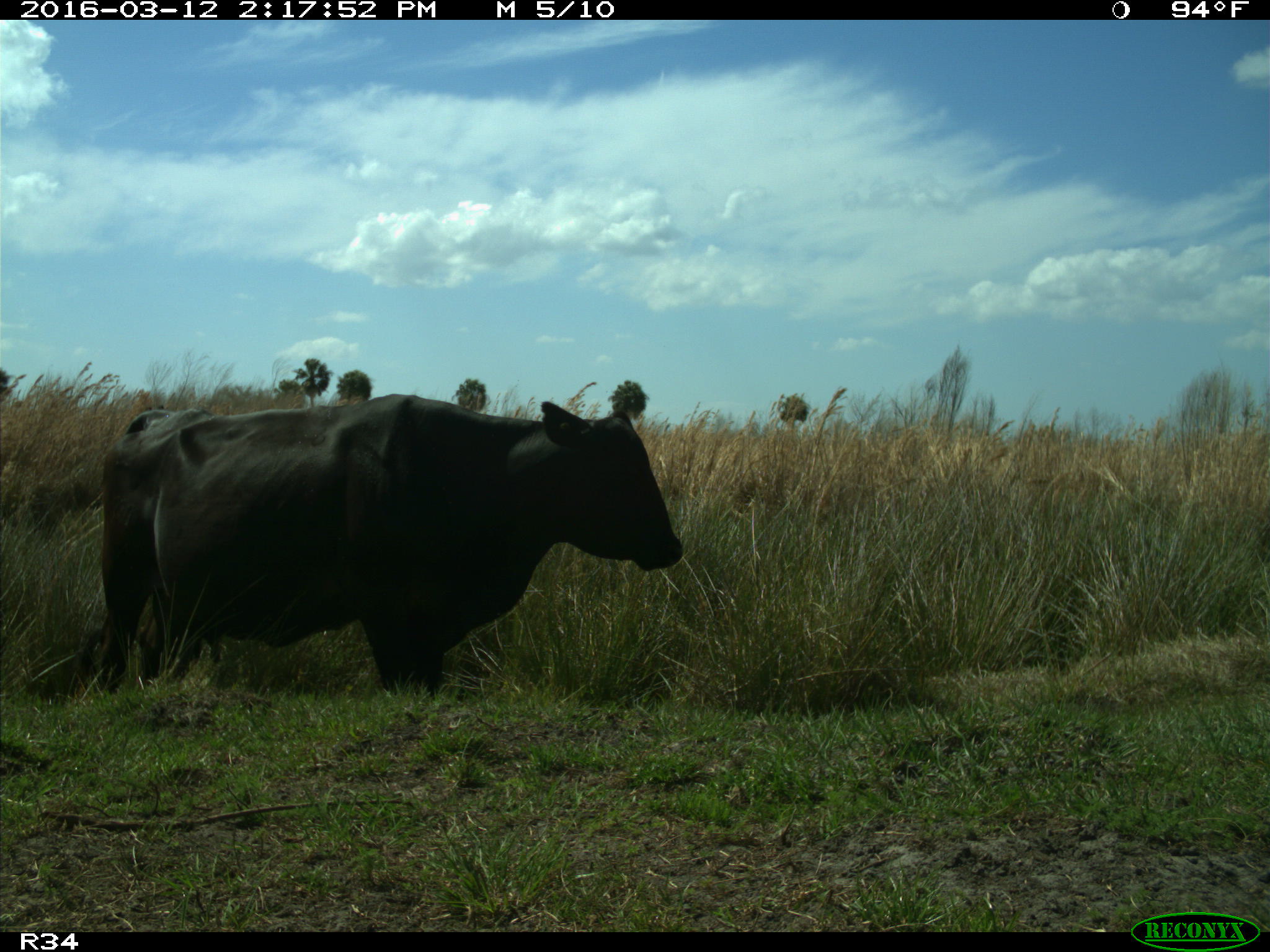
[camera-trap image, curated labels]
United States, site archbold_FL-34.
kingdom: Animalia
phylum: Chordata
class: Mammalia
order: Artiodactyla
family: Bovidae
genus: Bos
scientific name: Bos taurus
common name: domestic cow